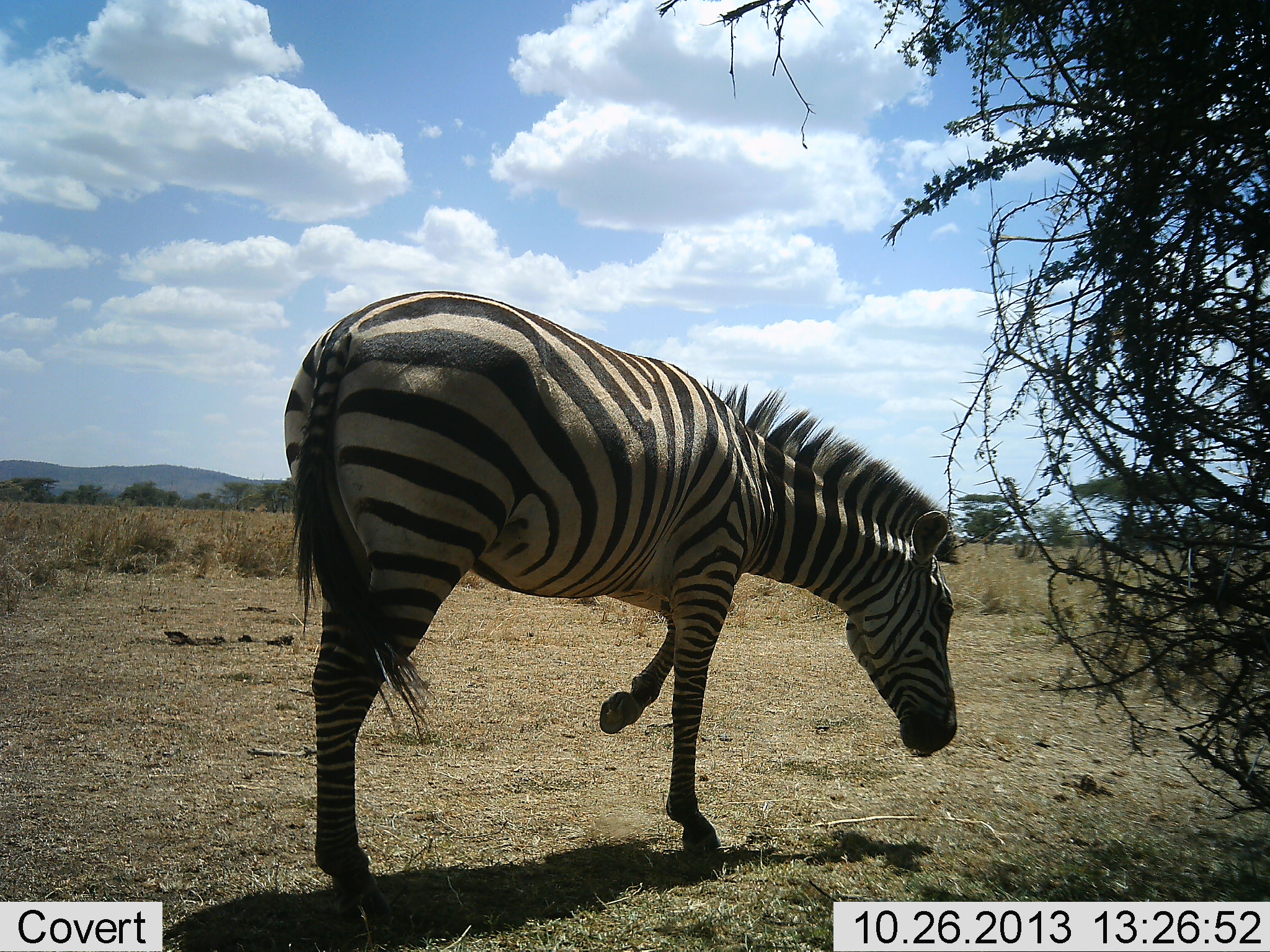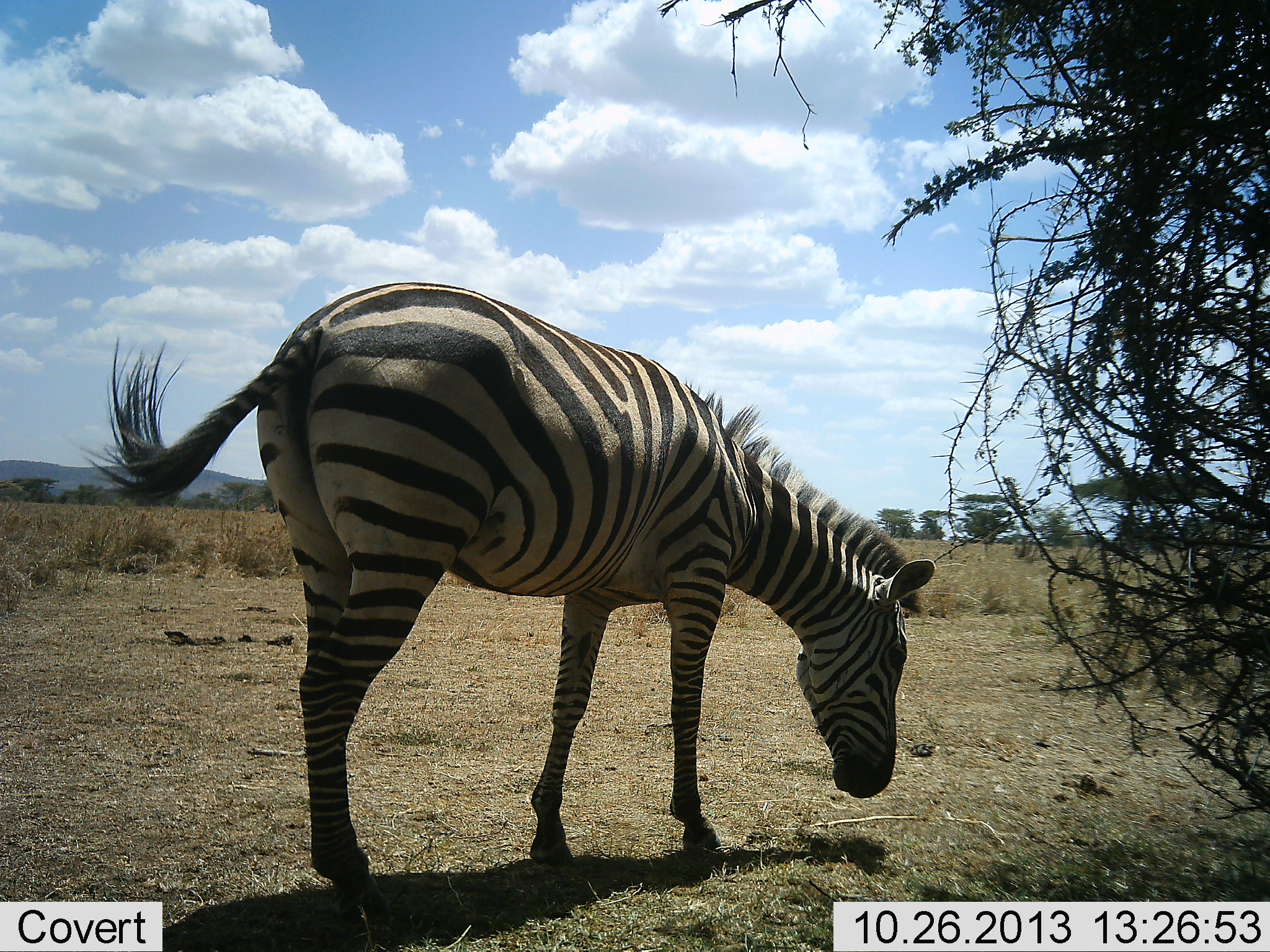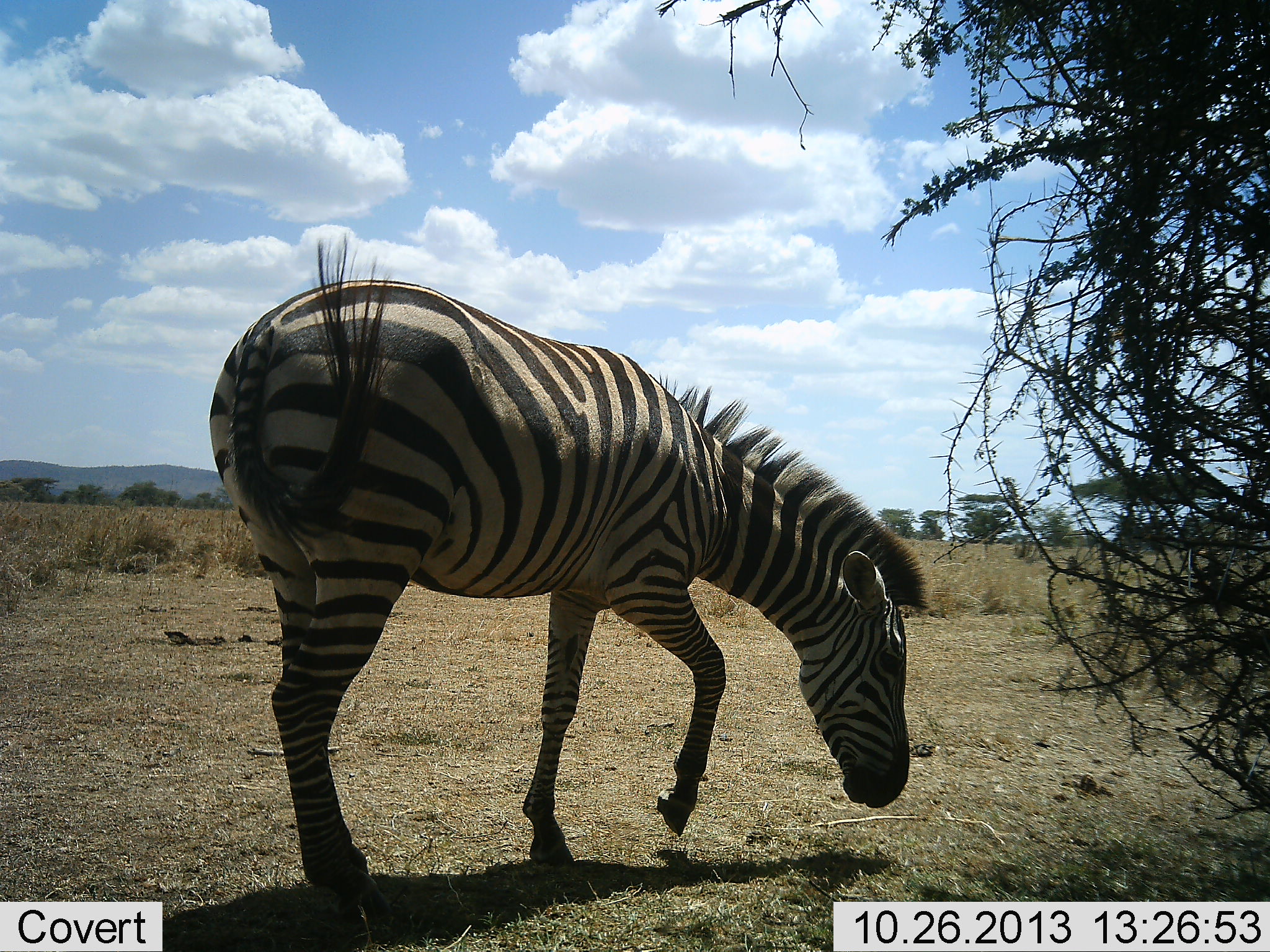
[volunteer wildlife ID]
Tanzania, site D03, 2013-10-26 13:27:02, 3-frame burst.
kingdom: Animalia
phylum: Chordata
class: Mammalia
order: Perissodactyla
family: Equidae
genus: Equus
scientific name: Equus quagga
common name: plains zebra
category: zebra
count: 1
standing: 50%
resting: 0%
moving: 20%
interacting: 0%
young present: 0%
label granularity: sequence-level